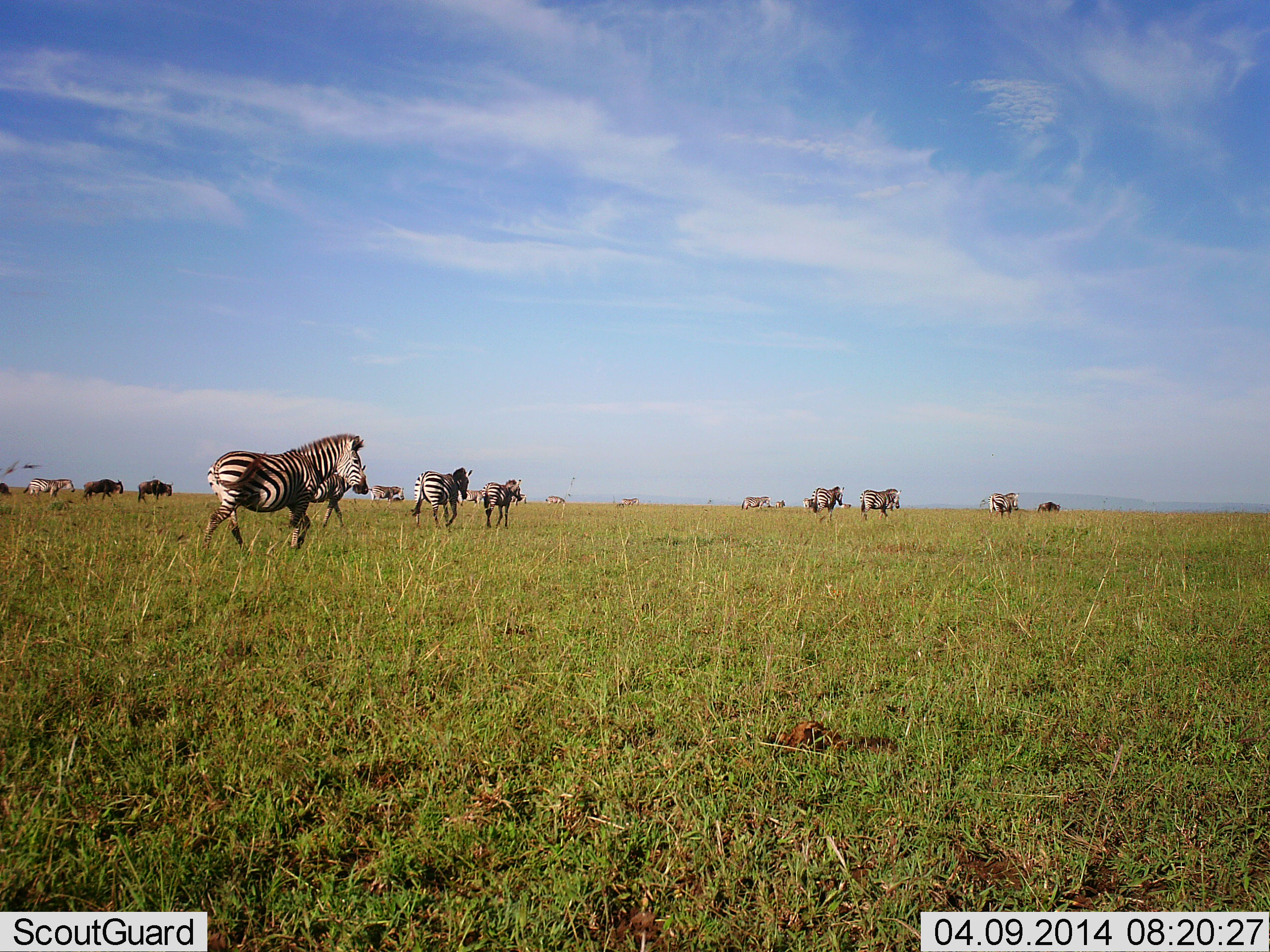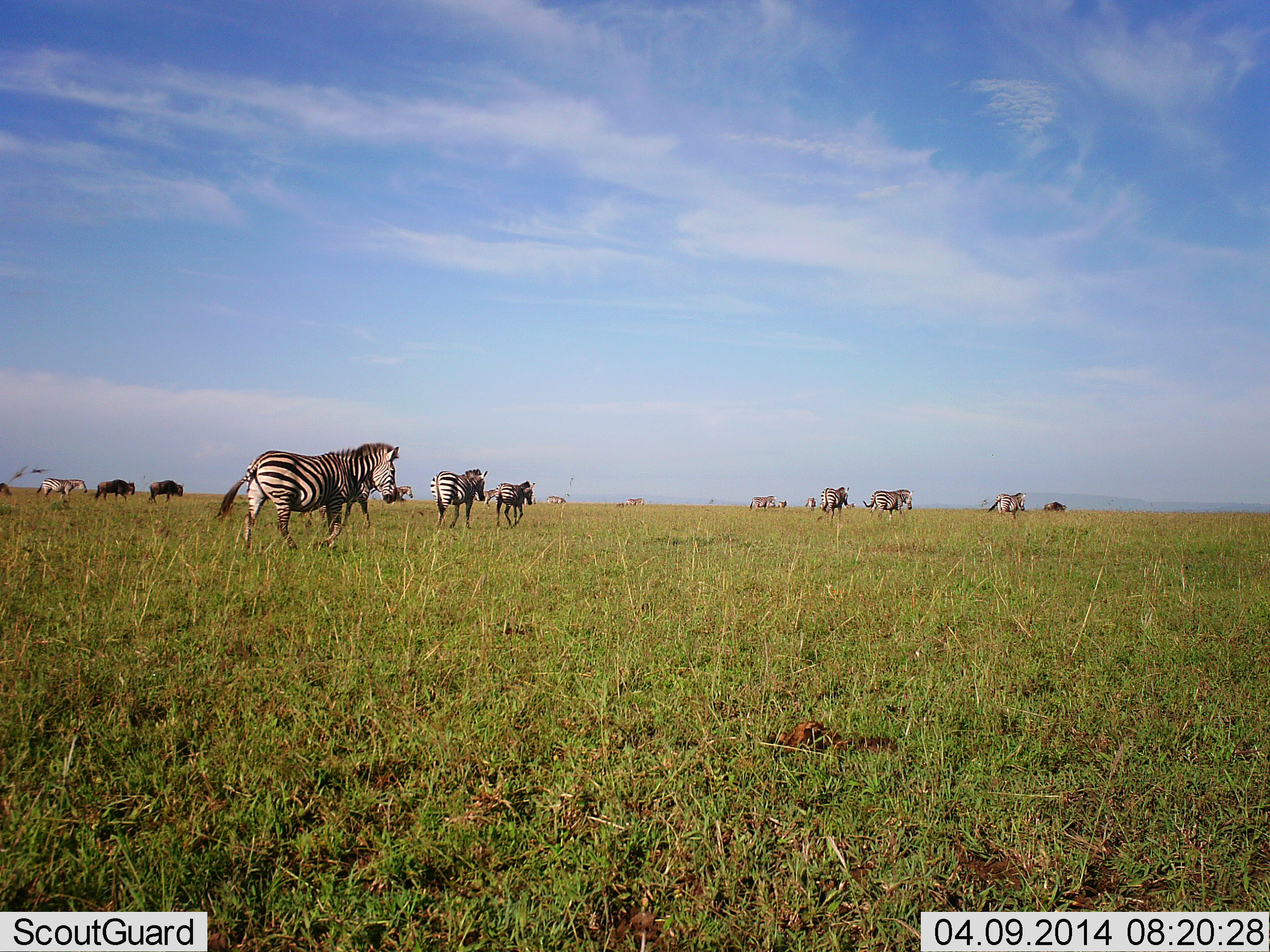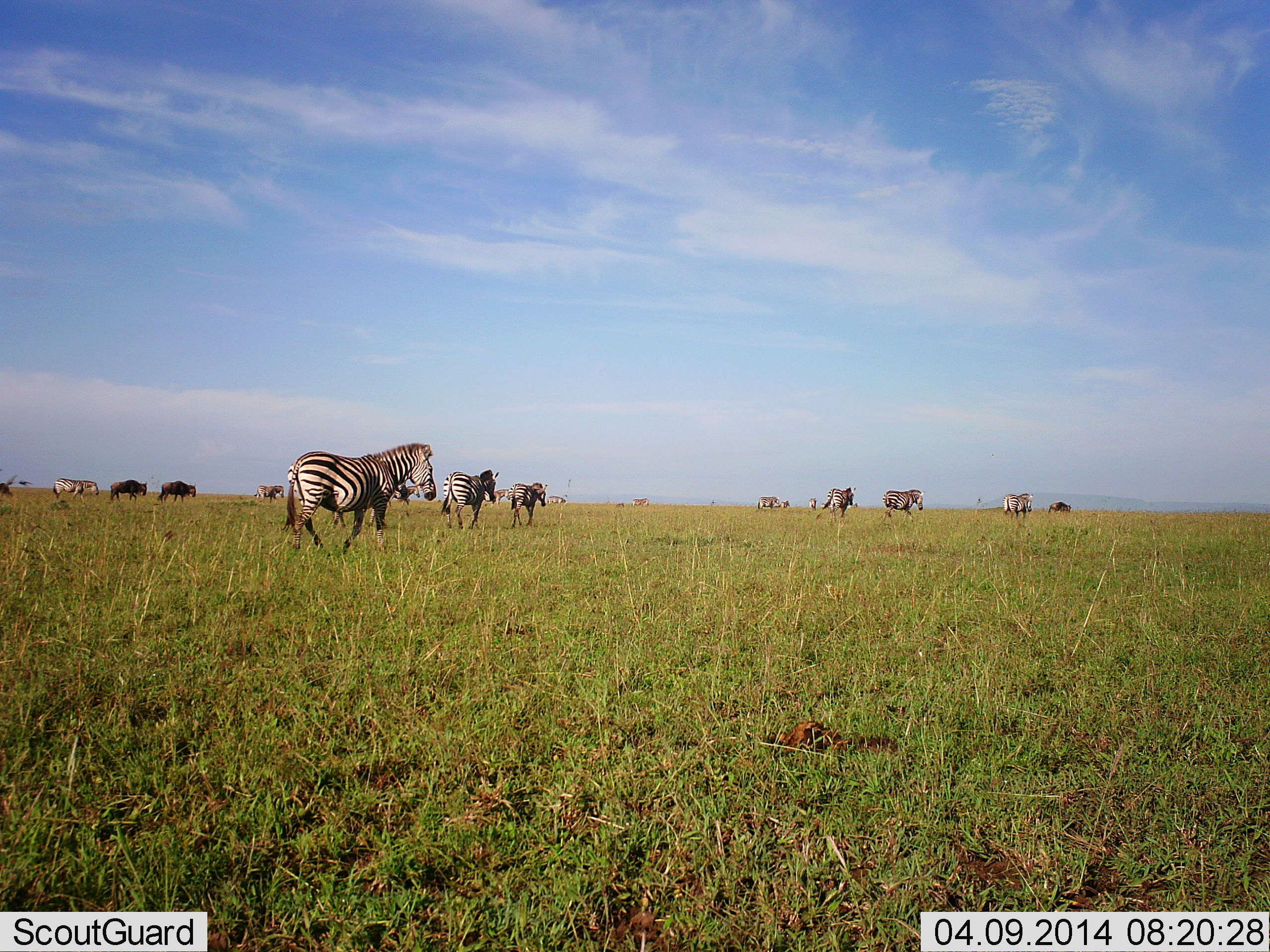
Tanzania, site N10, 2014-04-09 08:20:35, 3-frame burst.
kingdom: Animalia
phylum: Chordata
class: Mammalia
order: Artiodactyla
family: Bovidae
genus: Connochaetes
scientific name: Connochaetes taurinus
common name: blue wildebeest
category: wildebeest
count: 3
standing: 10%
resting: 0%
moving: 90%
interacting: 0%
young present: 0%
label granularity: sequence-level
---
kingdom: Animalia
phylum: Chordata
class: Mammalia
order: Perissodactyla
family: Equidae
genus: Equus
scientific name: Equus quagga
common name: plains zebra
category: zebra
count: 11-50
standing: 13%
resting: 0%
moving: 93%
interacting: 0%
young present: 0%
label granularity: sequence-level